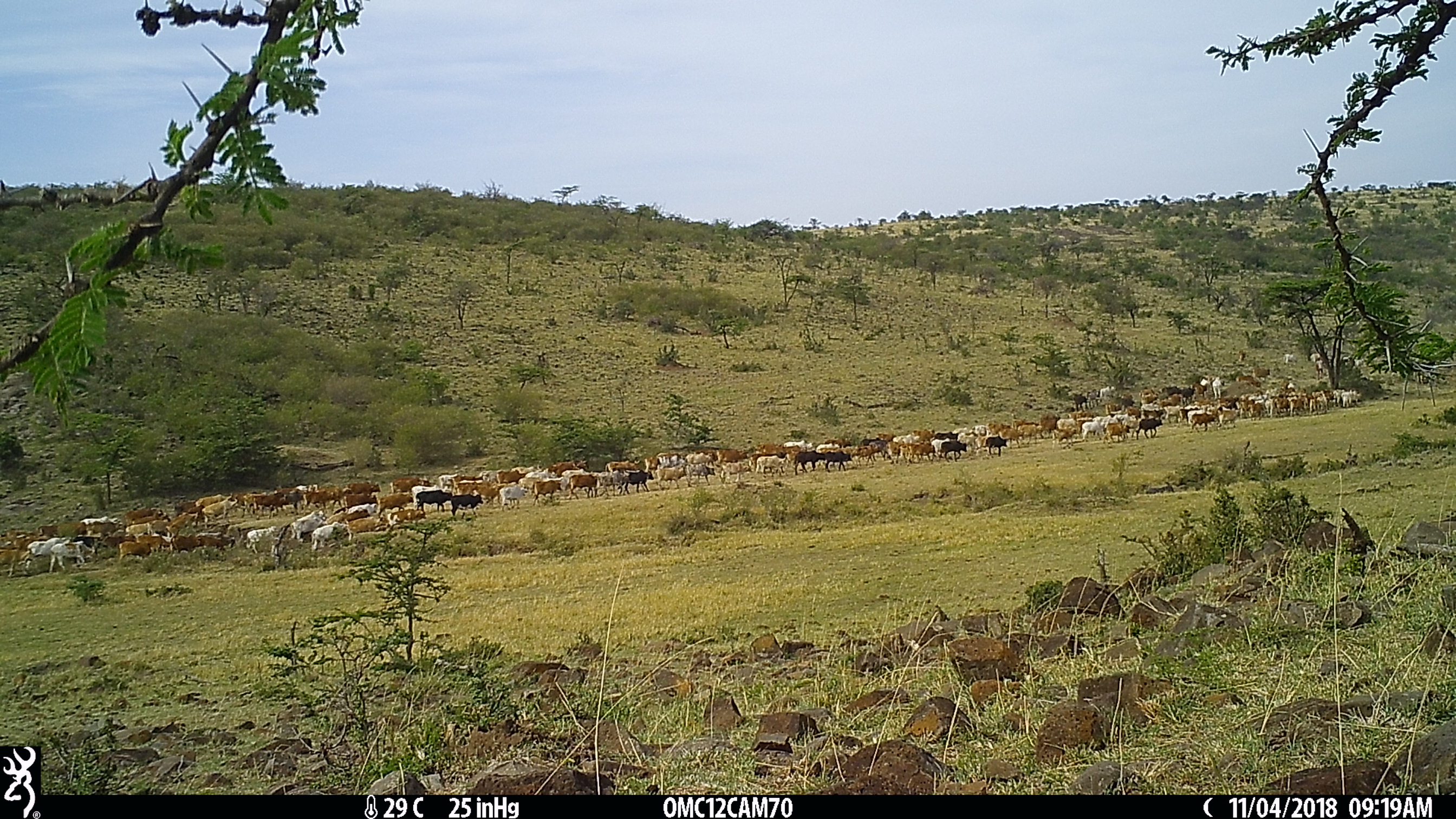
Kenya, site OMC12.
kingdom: Animalia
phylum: Chordata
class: Mammalia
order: Artiodactyla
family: Bovidae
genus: Bos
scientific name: Bos taurus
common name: cattle